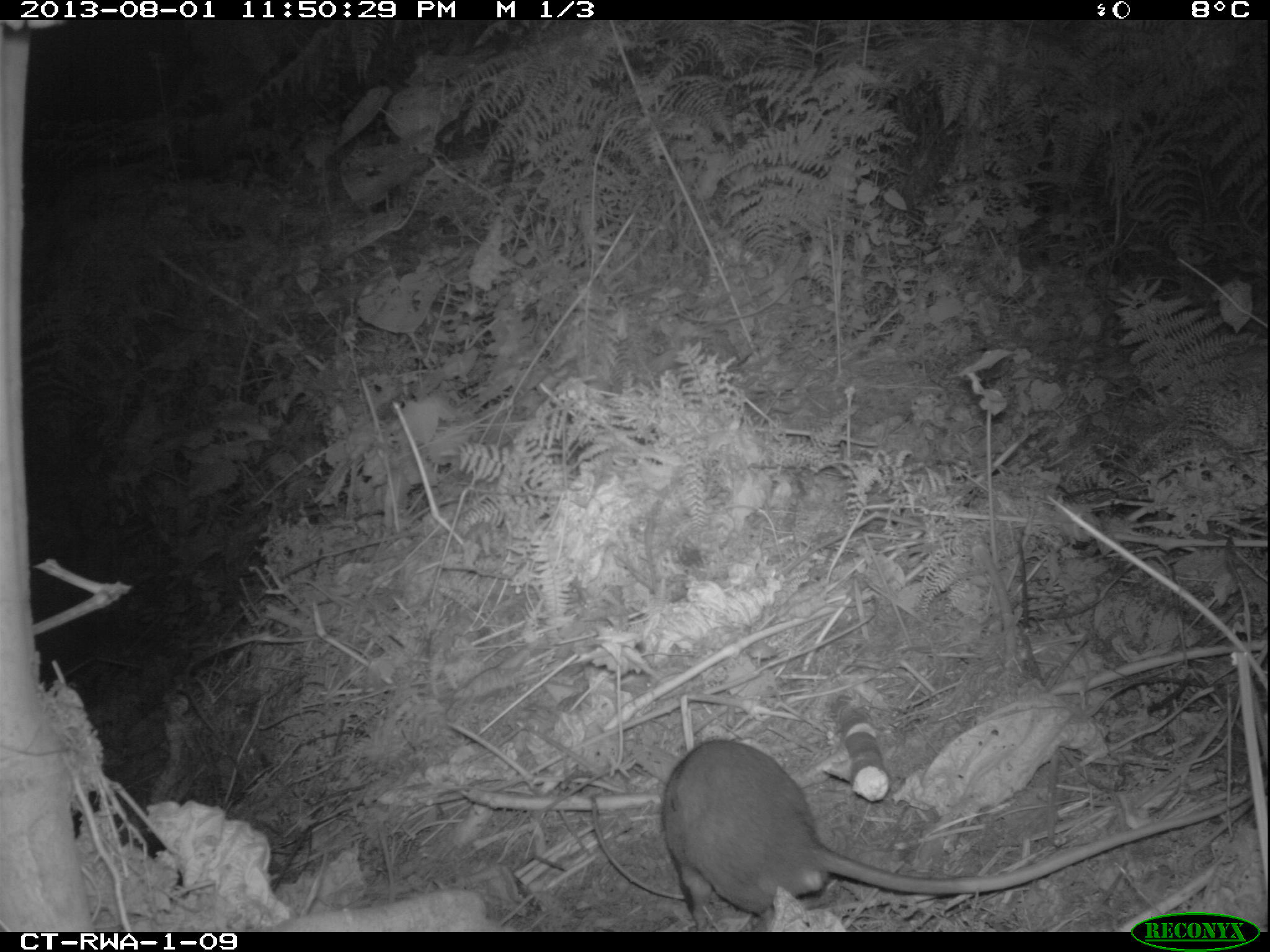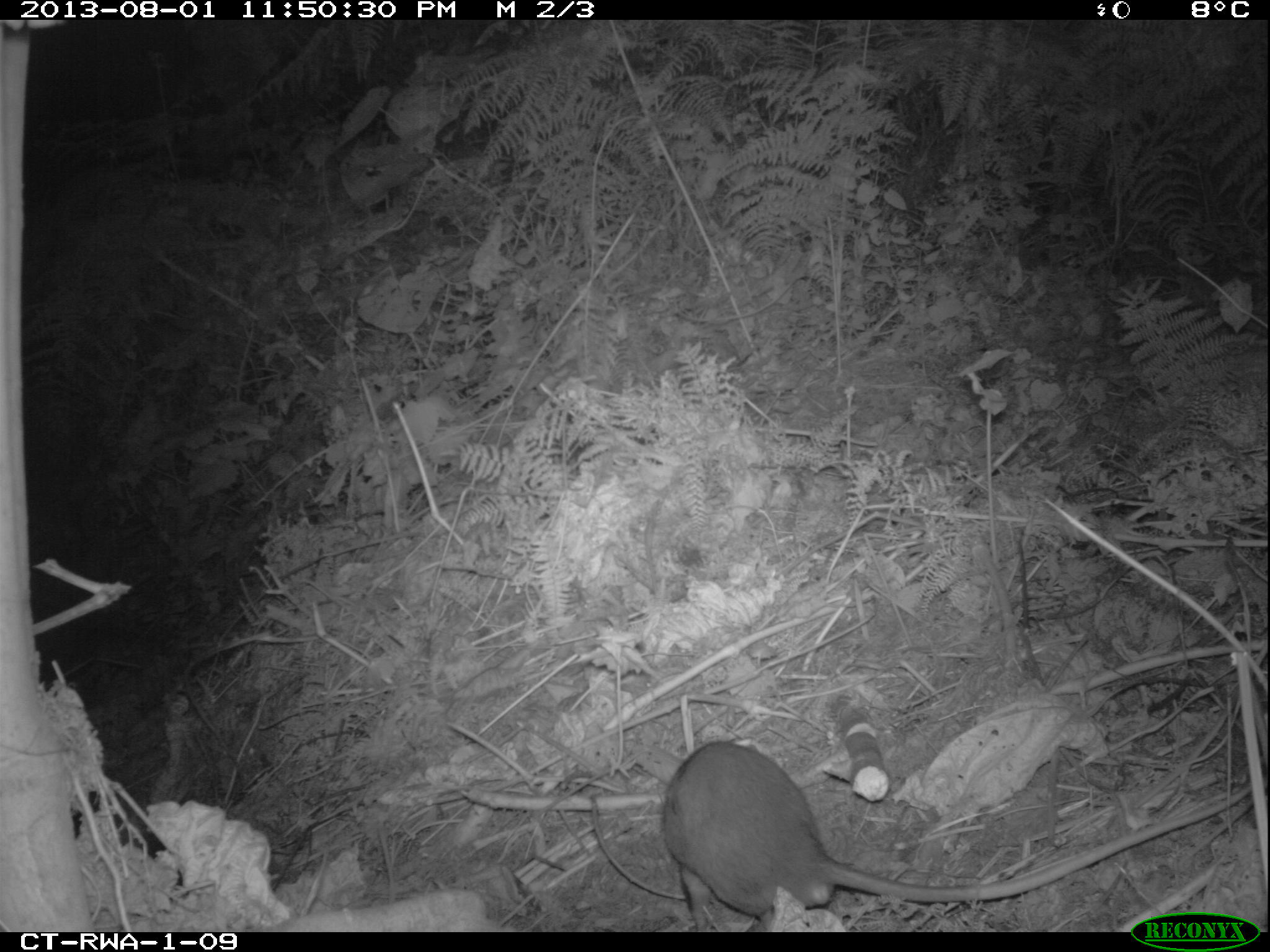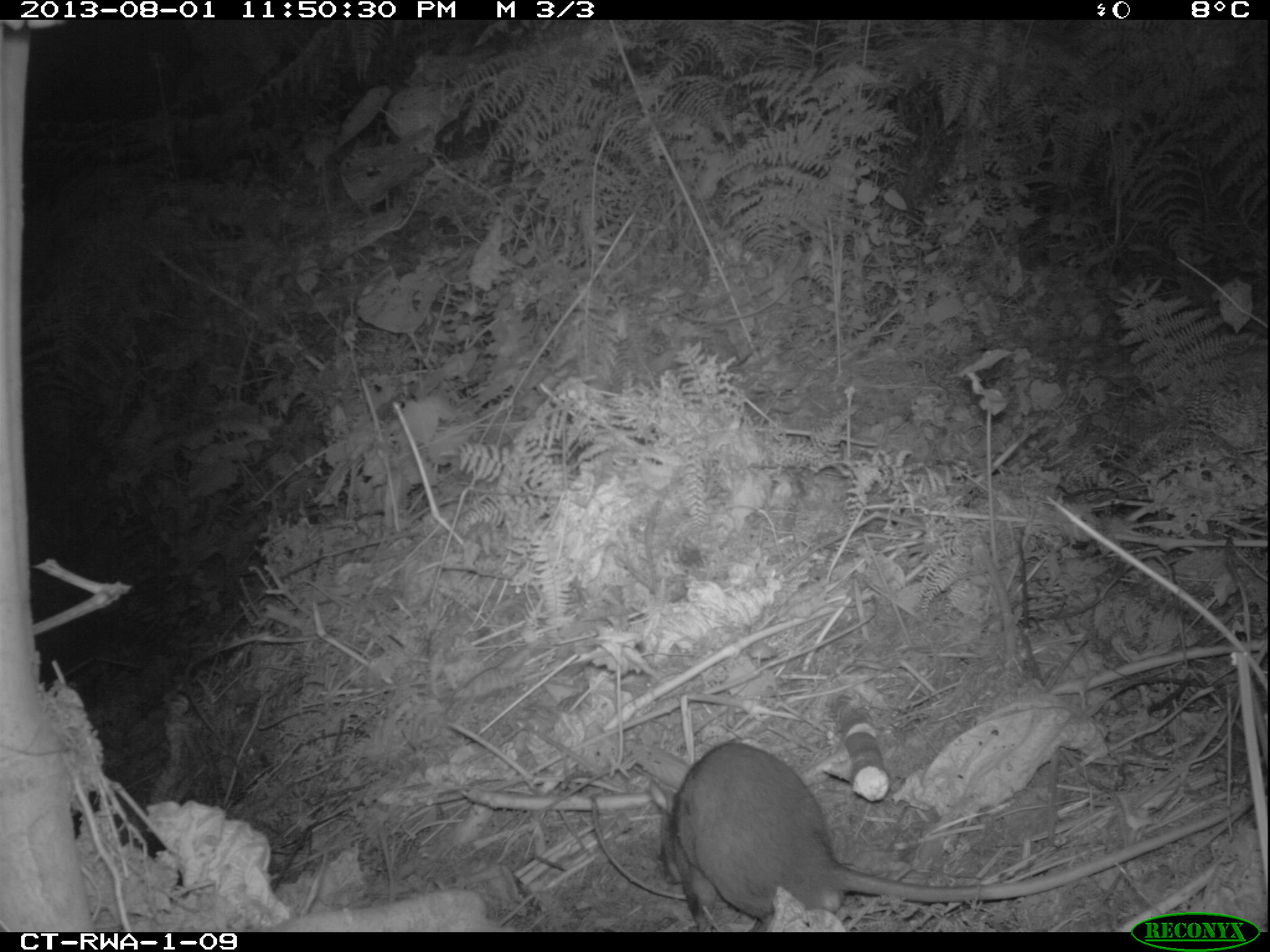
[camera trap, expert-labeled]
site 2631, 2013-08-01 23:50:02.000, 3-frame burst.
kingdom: Animalia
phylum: Chordata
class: Mammalia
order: Rodentia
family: Nesomyidae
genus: Cricetomys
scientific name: Cricetomys gambianus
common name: african giant pouched rat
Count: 1.